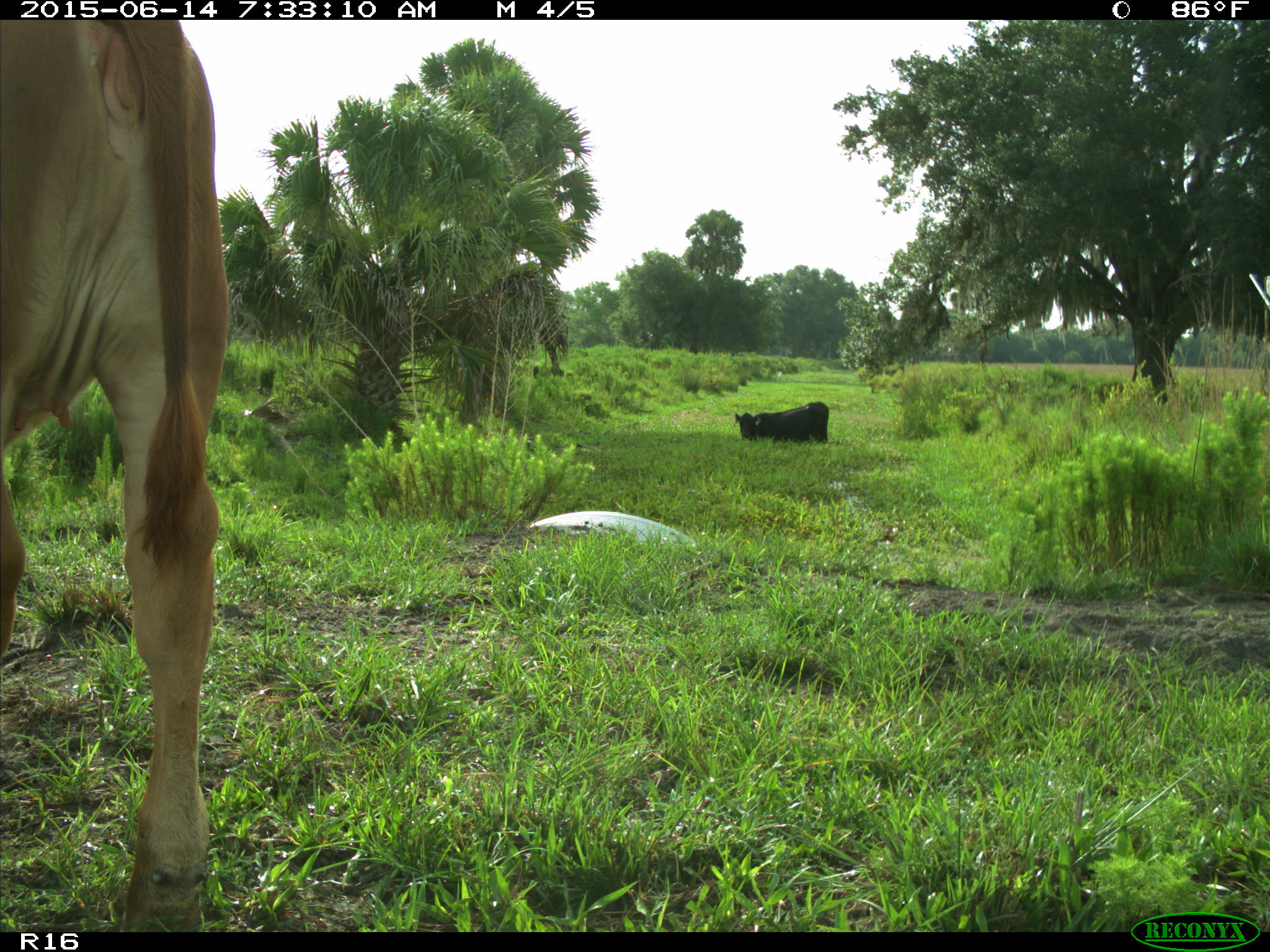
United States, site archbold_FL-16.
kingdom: Animalia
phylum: Chordata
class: Mammalia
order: Artiodactyla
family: Bovidae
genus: Bos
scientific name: Bos taurus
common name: domestic cow